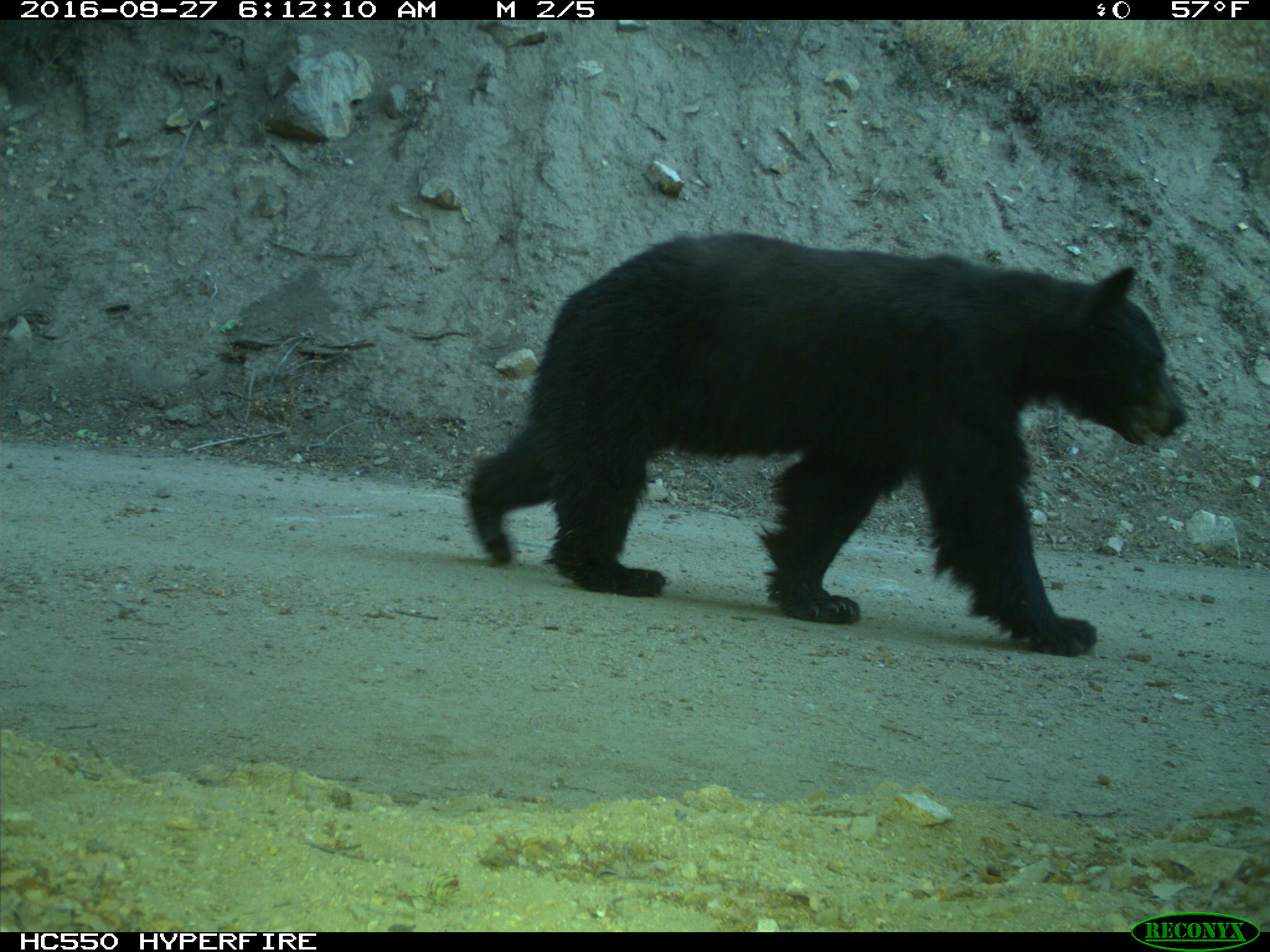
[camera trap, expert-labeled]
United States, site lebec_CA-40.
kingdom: Animalia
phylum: Chordata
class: Mammalia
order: Carnivora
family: Ursidae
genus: Ursus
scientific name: Ursus americanus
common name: american black bear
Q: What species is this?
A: Ursus americanus (american black bear).